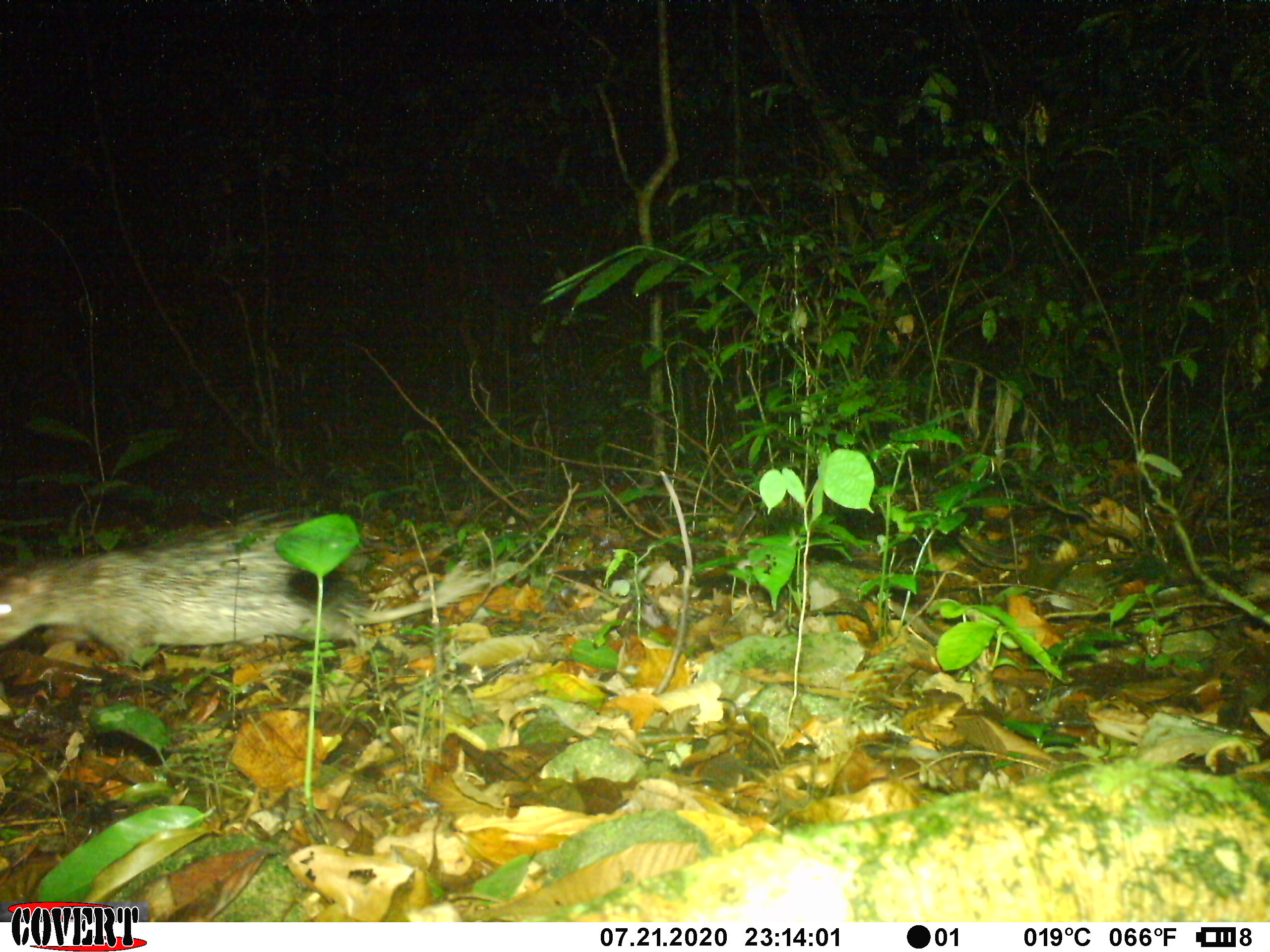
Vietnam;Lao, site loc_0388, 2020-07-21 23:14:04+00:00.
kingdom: Animalia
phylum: Chordata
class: Mammalia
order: Rodentia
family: Hystricidae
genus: Atherurus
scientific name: Atherurus macrourus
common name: asiatic brush-tailed porcupine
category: asiatic brush tailed porcupine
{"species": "asiatic brush tailed porcupine (asiatic brush-tailed porcupine) (Atherurus macrourus)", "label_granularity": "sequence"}